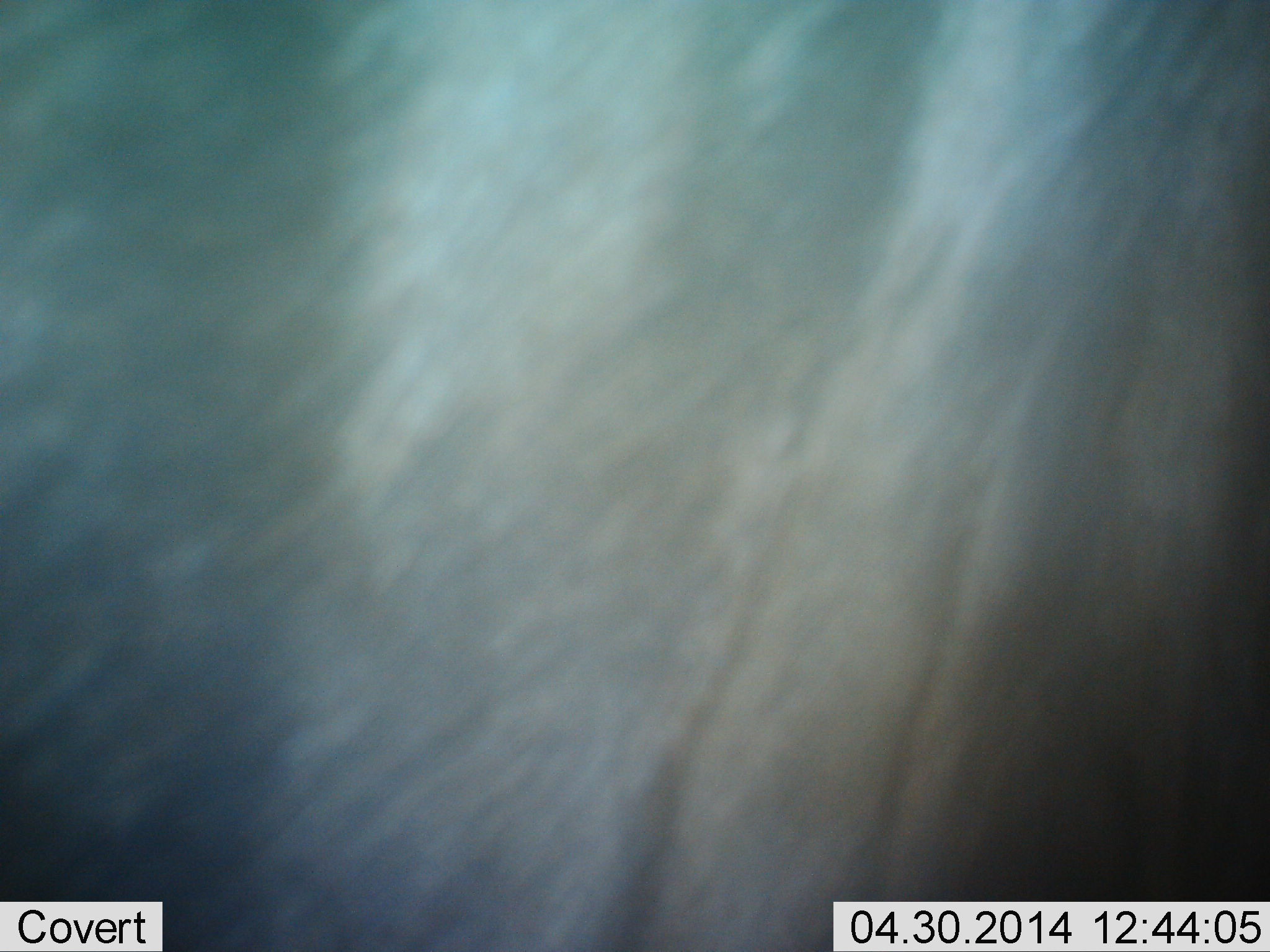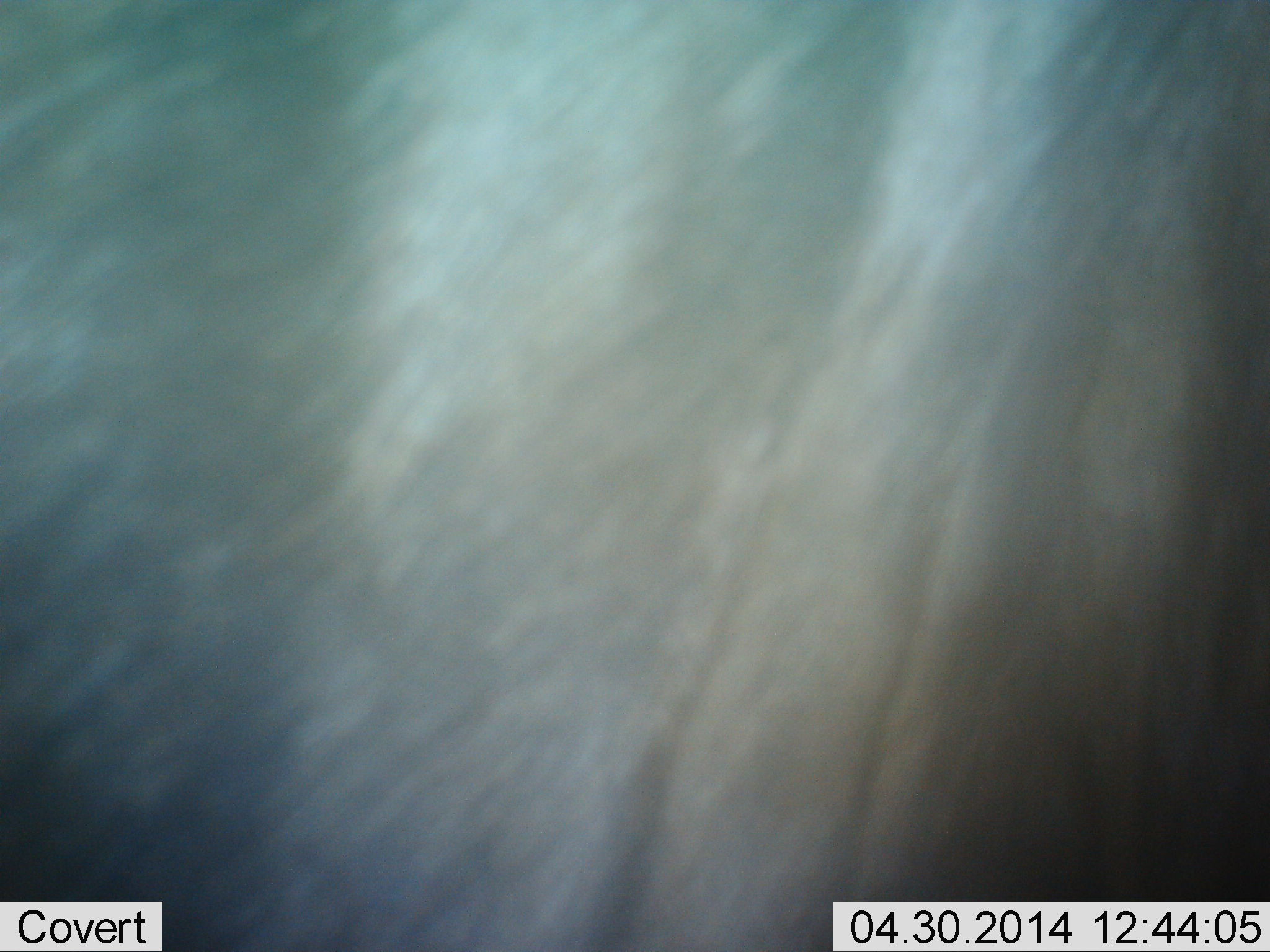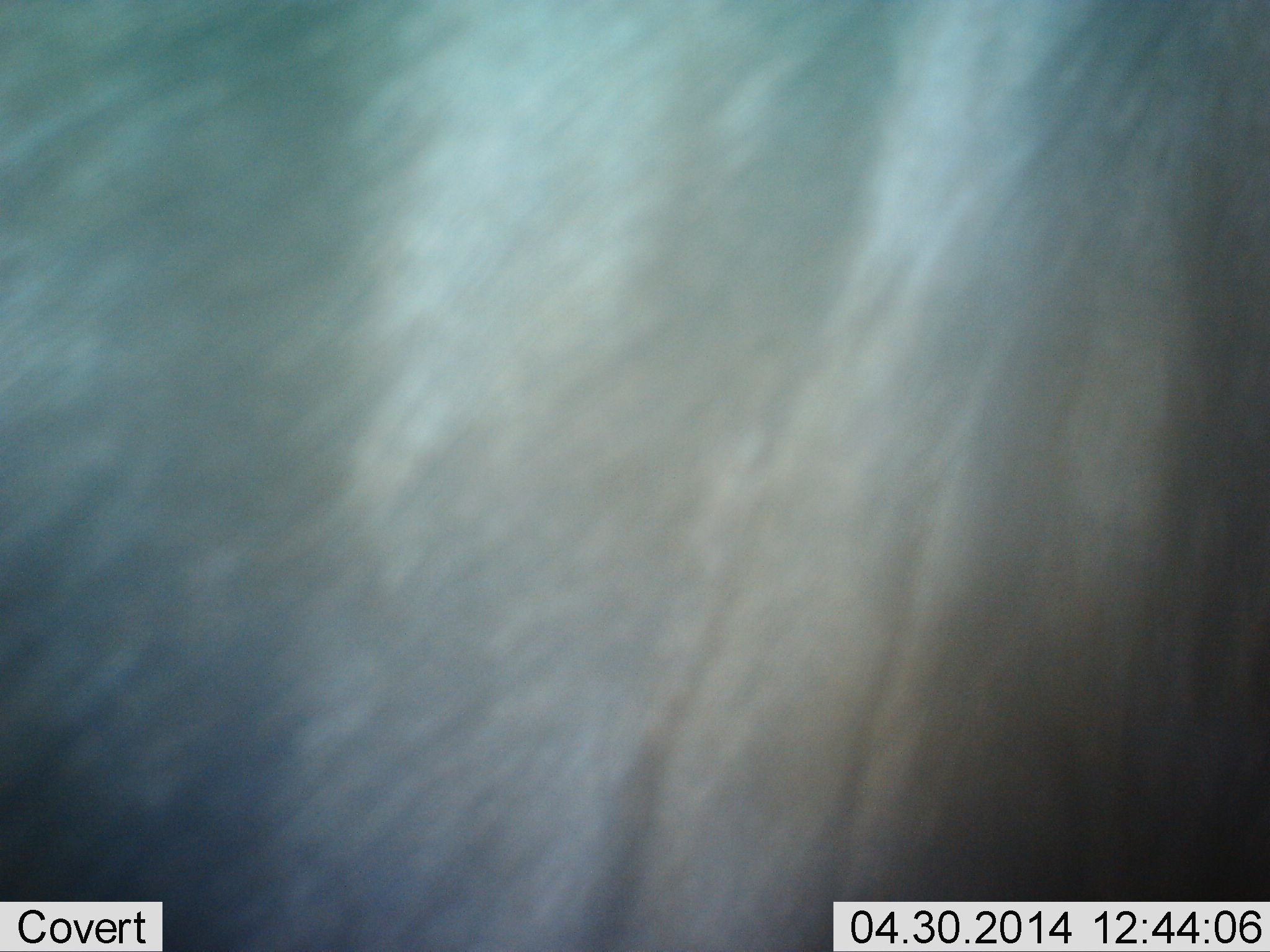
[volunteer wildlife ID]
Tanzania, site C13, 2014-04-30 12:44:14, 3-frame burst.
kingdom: Animalia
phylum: Chordata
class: Mammalia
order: Artiodactyla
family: Bovidae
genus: Connochaetes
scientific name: Connochaetes taurinus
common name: blue wildebeest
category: wildebeest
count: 1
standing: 100%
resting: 0%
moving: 0%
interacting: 0%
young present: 0%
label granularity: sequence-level